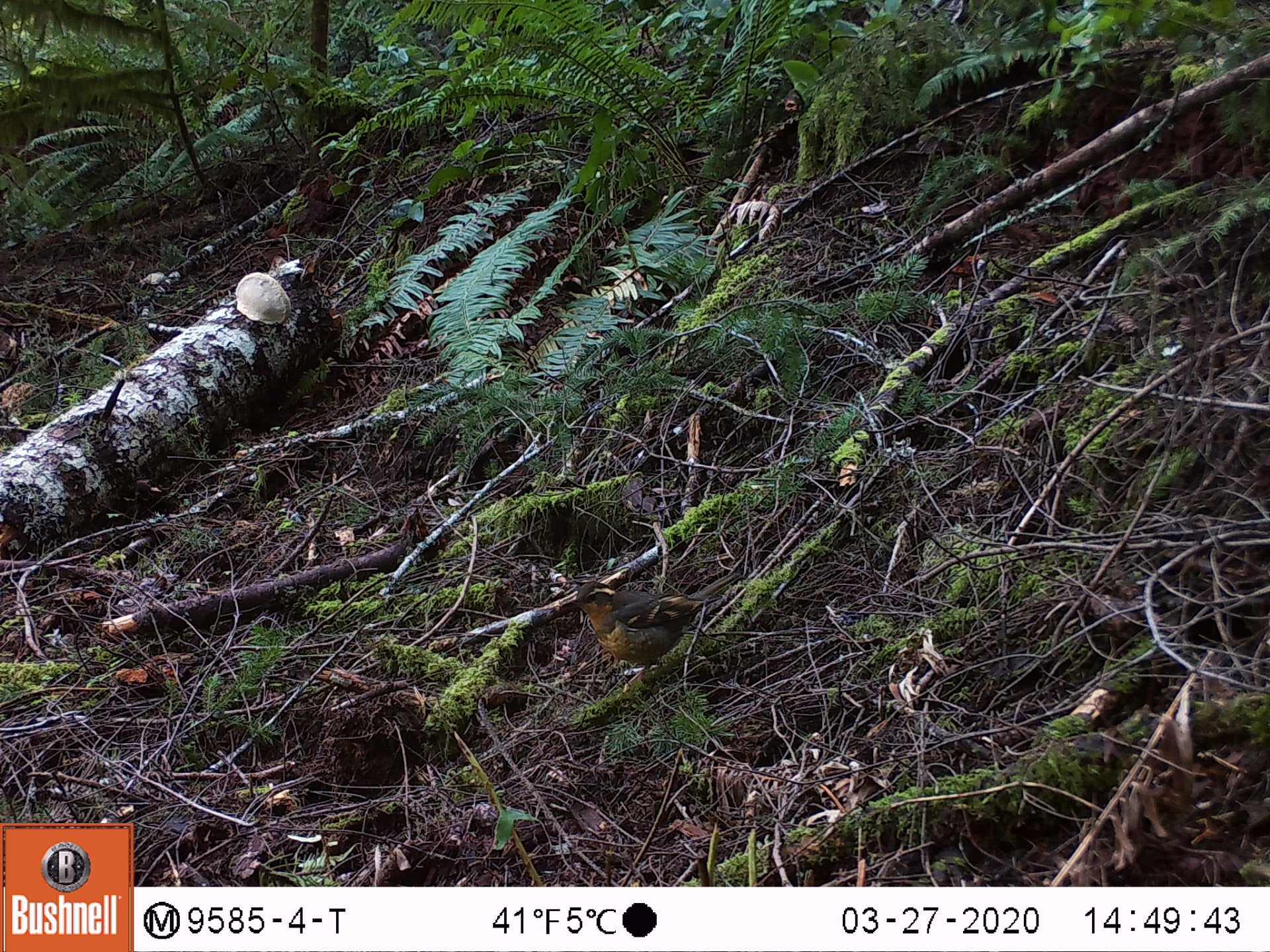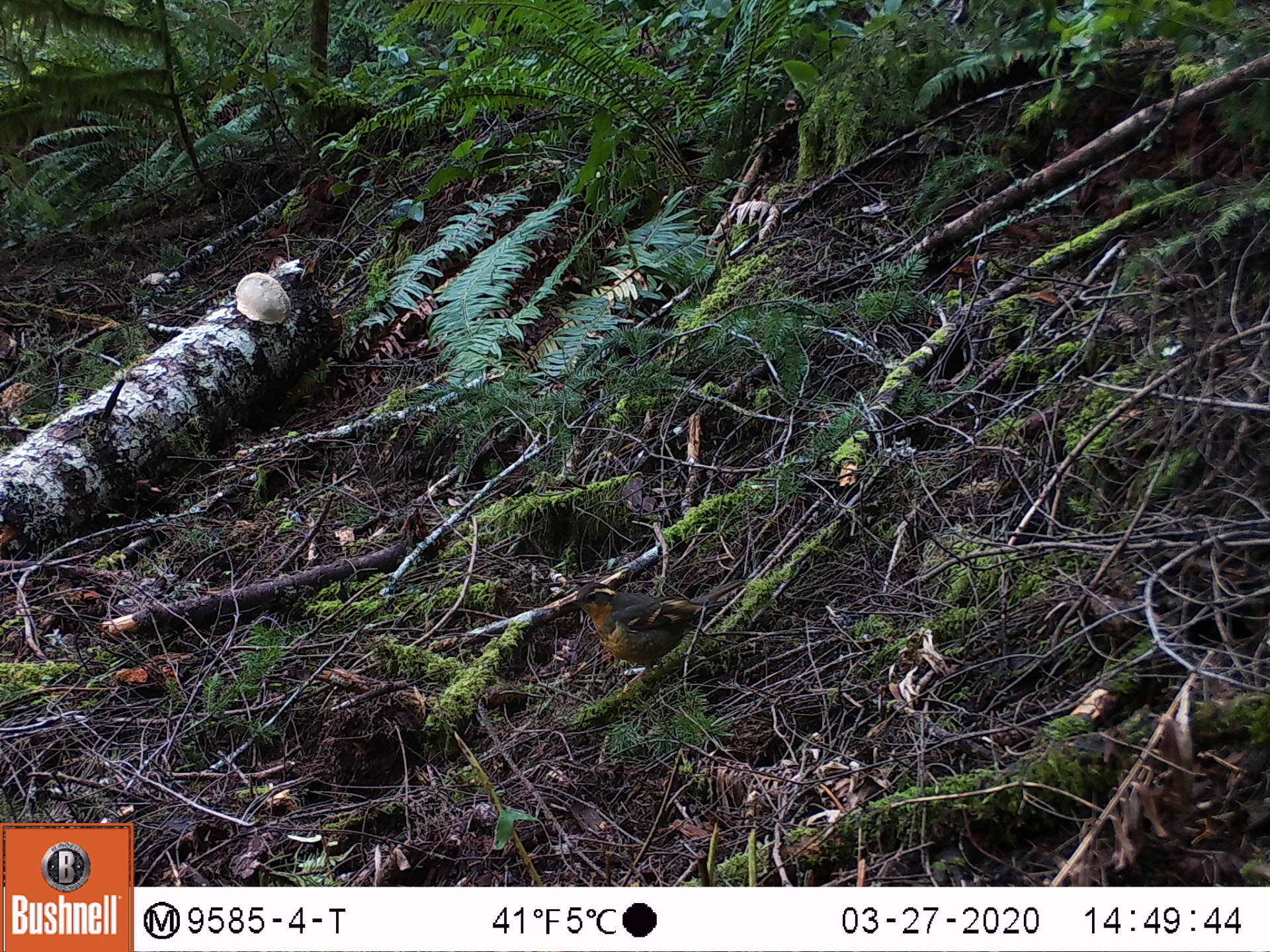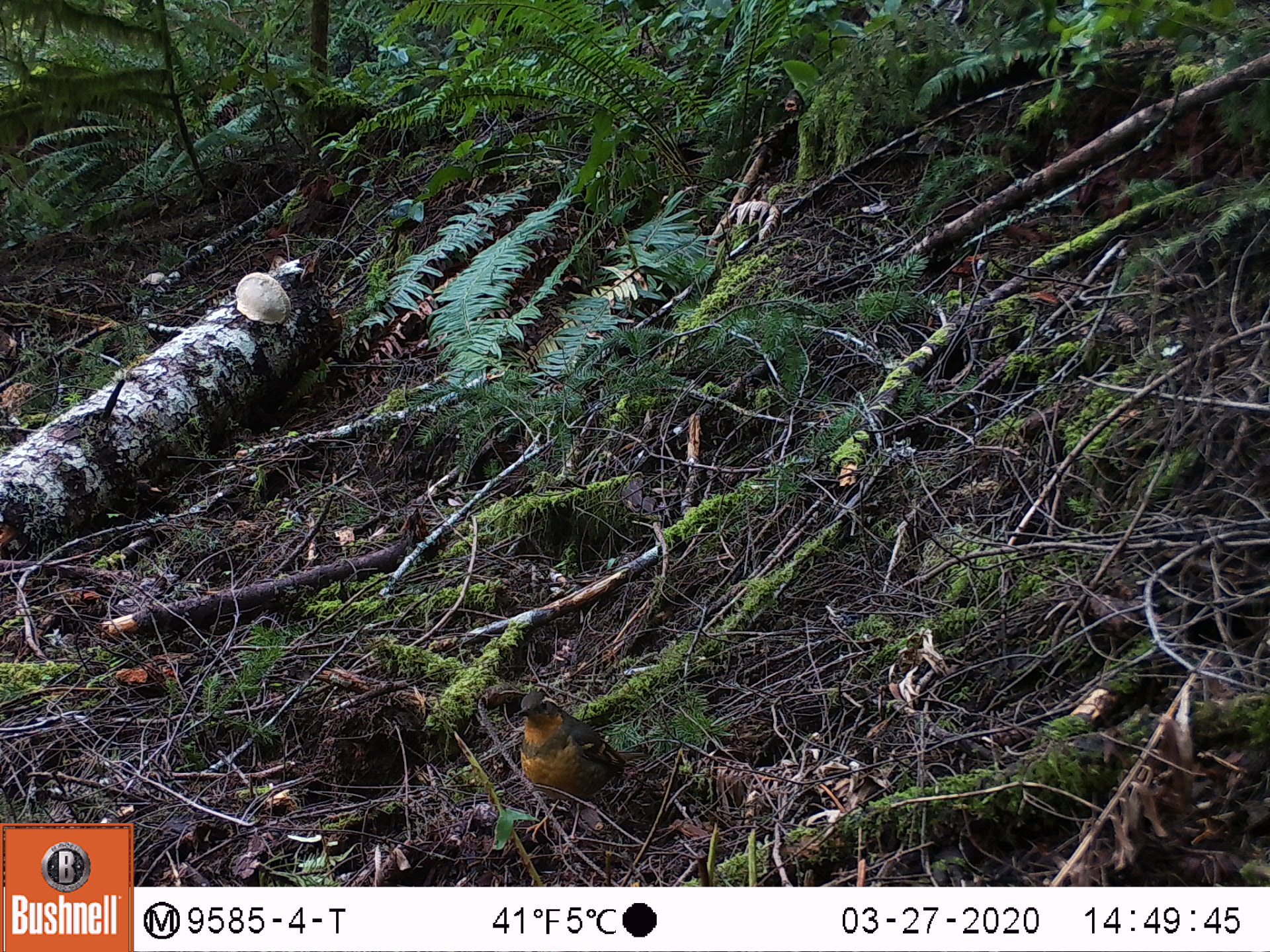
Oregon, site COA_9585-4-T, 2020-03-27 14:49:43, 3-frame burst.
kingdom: Animalia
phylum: Chordata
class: Aves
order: Passeriformes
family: Turdidae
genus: Ixoreus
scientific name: Ixoreus naevius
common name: varied thrush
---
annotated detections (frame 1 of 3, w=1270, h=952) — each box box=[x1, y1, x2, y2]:
varied thrush: box=[572, 575, 707, 673]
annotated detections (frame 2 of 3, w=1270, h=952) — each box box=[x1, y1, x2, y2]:
varied thrush: box=[576, 579, 707, 679]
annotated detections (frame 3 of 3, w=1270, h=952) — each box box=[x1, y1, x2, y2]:
varied thrush: box=[508, 688, 627, 835]